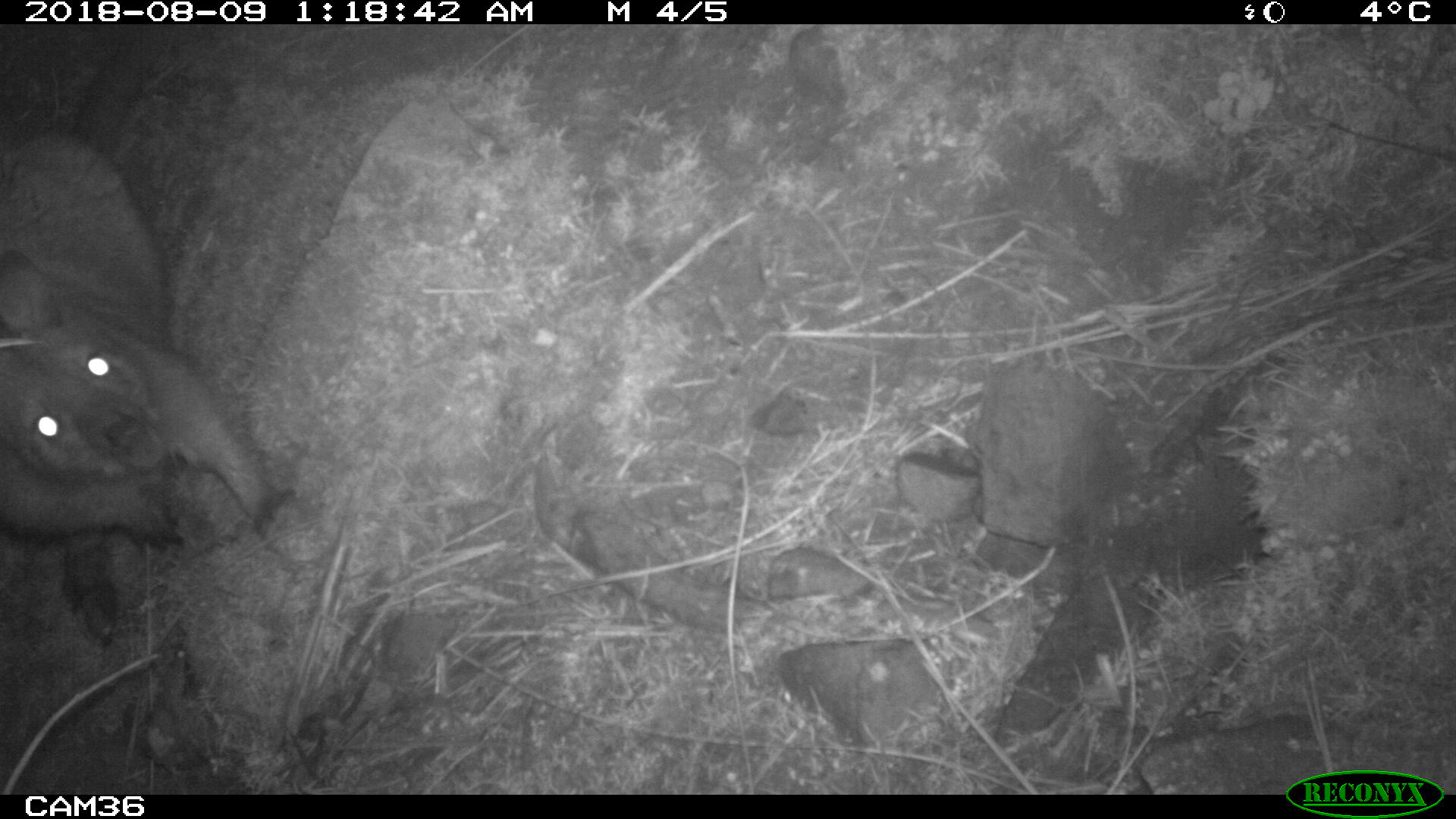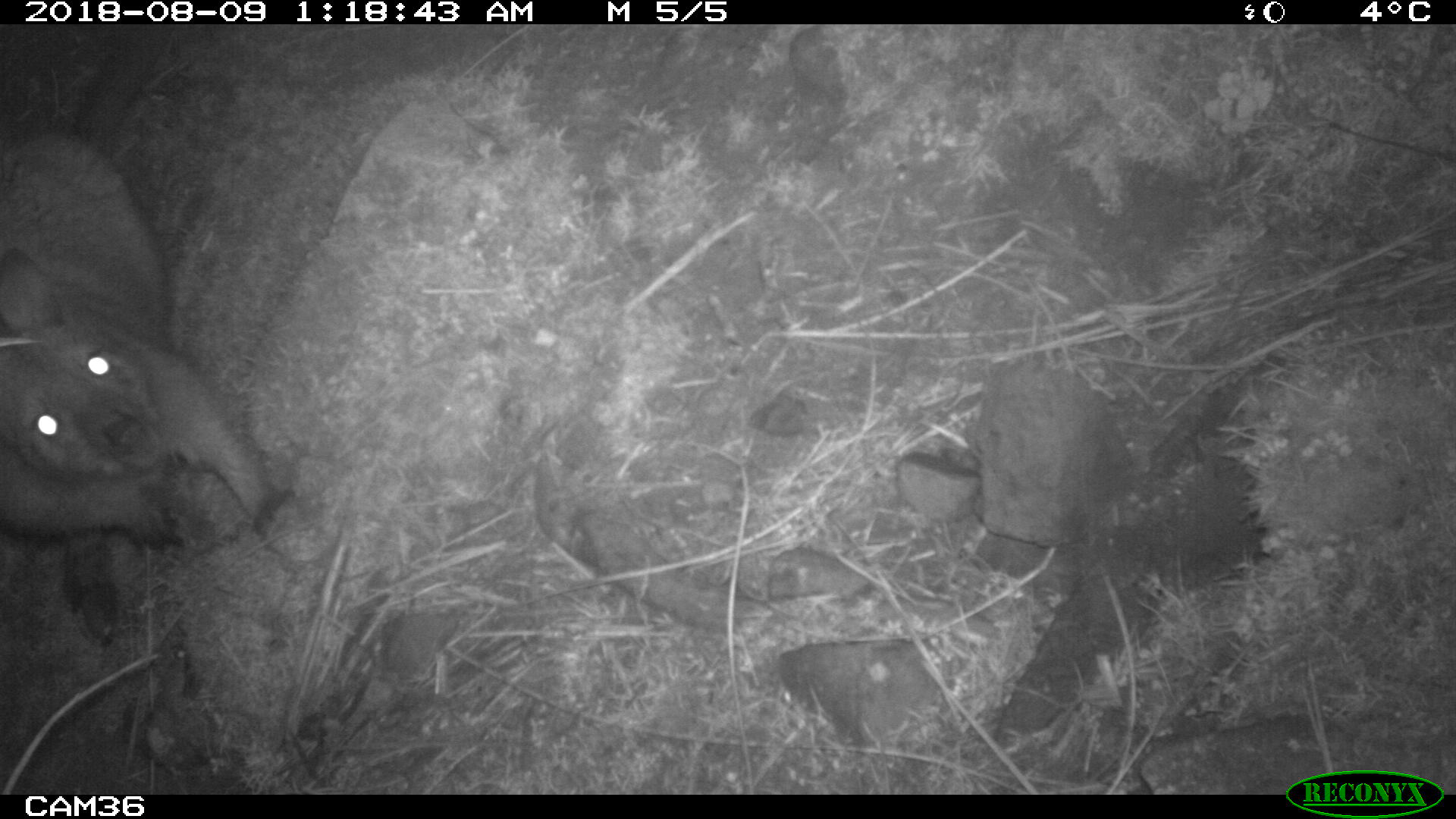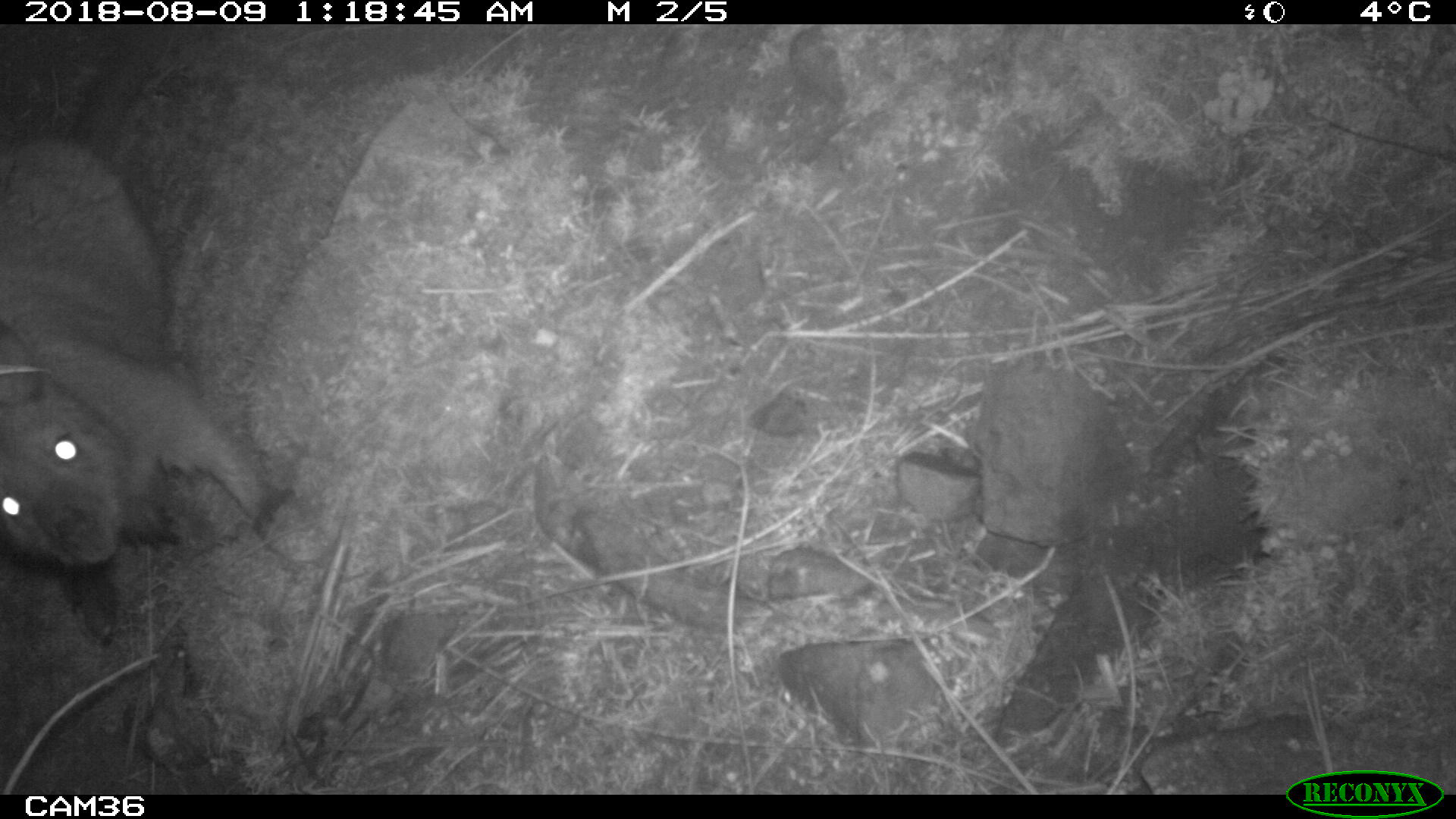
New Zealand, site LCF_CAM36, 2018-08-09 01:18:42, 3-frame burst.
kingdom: Animalia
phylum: Chordata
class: Mammalia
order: Diprotodontia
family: Macropodidae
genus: Notamacropus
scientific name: Notamacropus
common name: wallaby